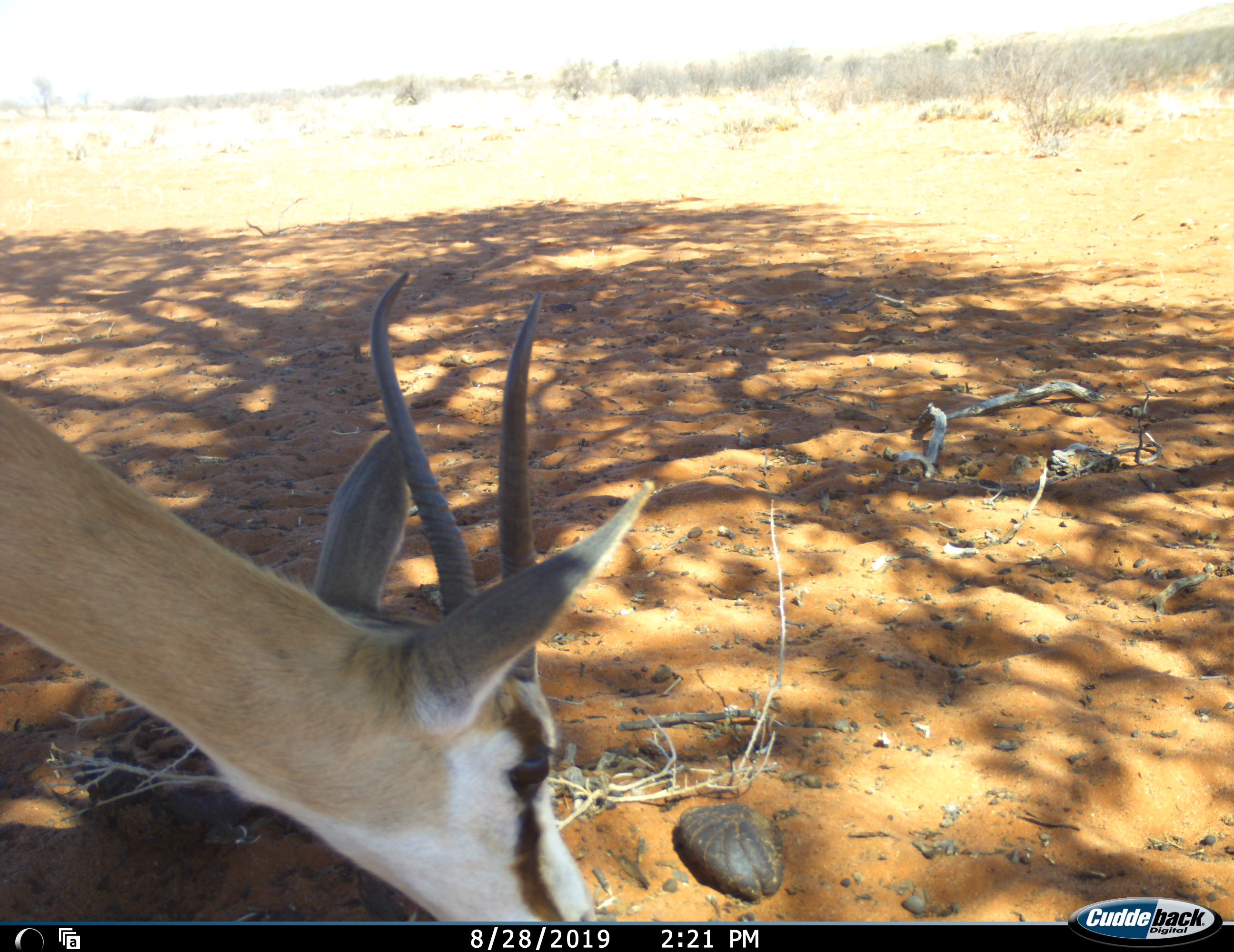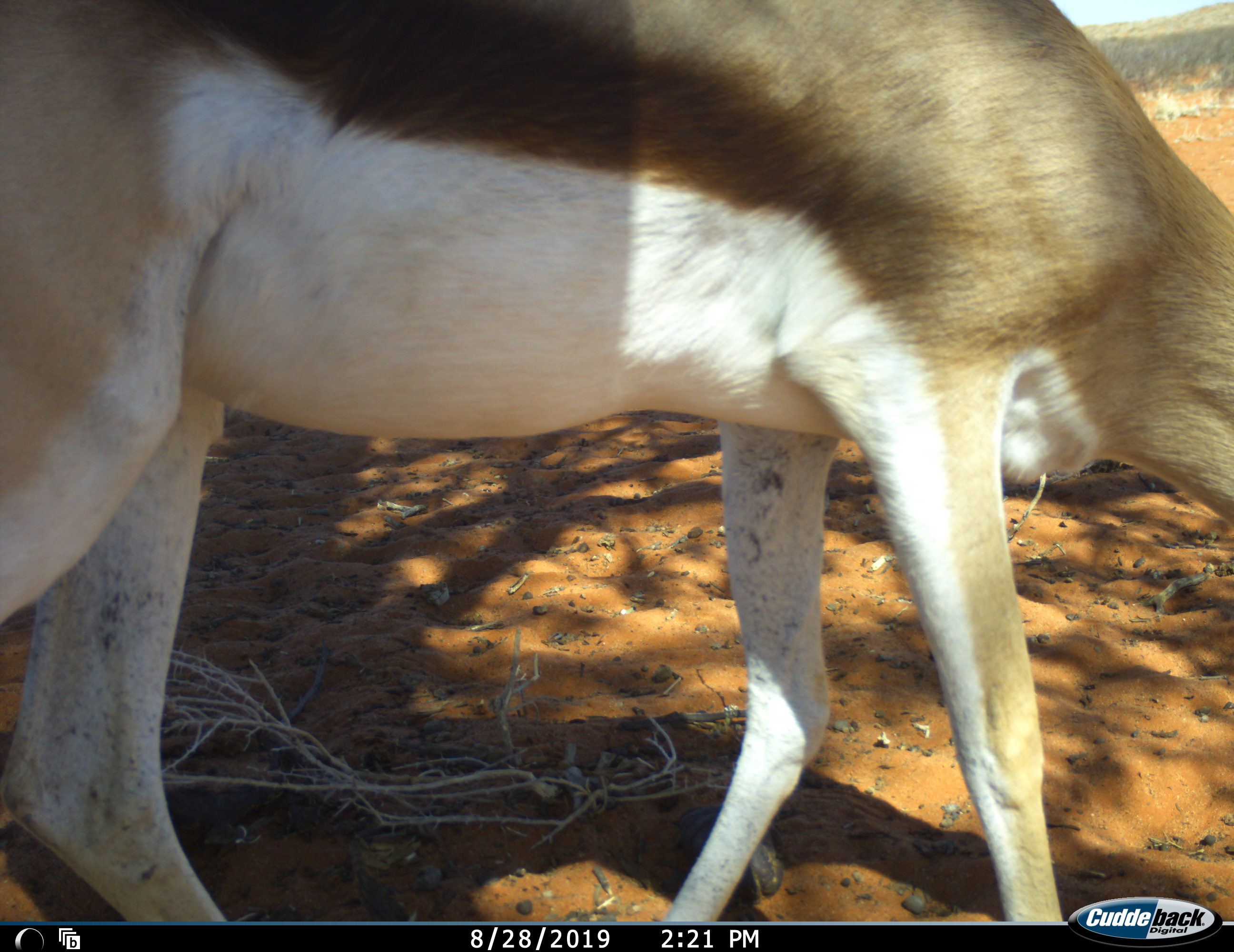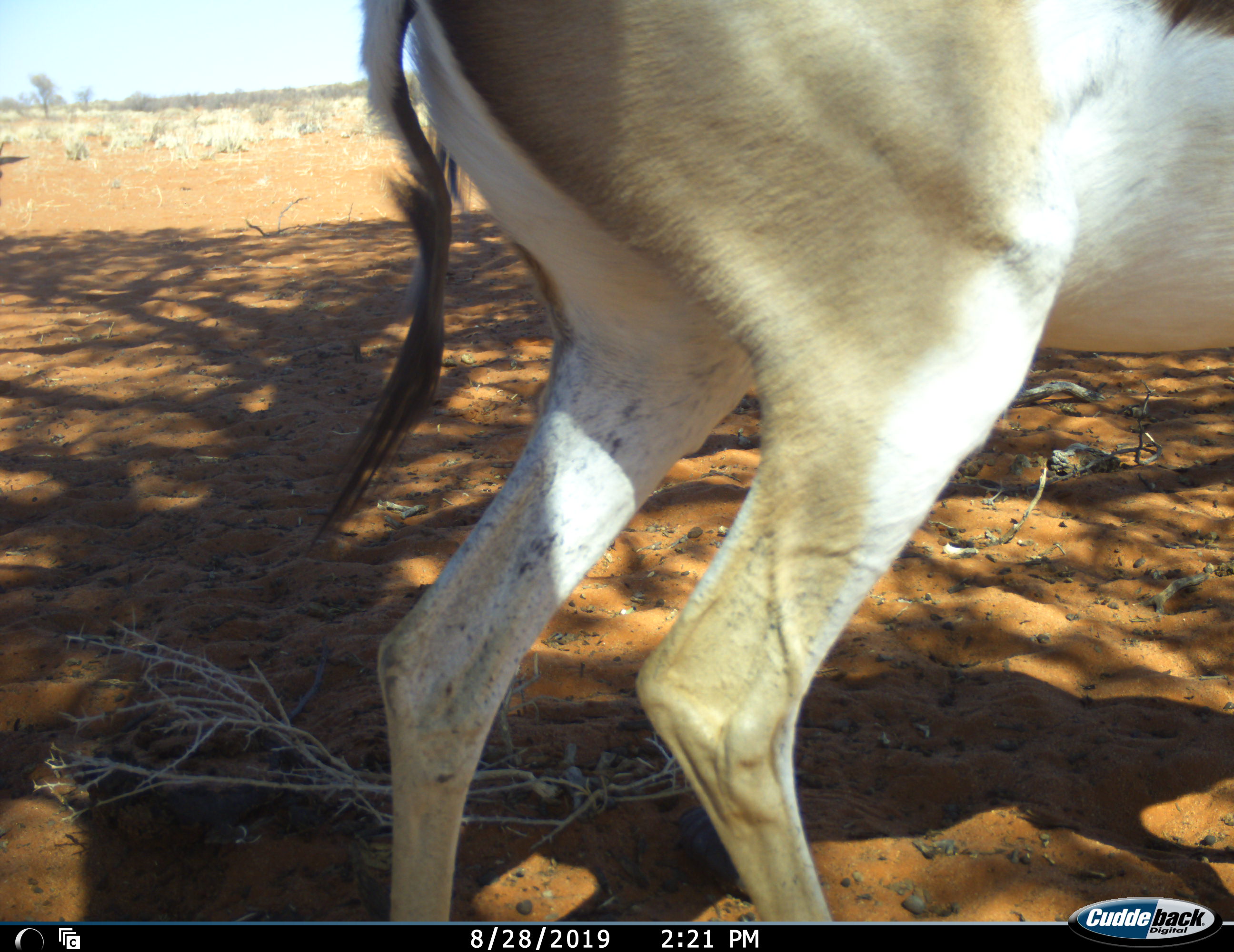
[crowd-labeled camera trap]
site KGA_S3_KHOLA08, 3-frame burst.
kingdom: Animalia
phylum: Chordata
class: Mammalia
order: Artiodactyla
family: Bovidae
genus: Antidorcas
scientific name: Antidorcas marsupialis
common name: springbok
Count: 1.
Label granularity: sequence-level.